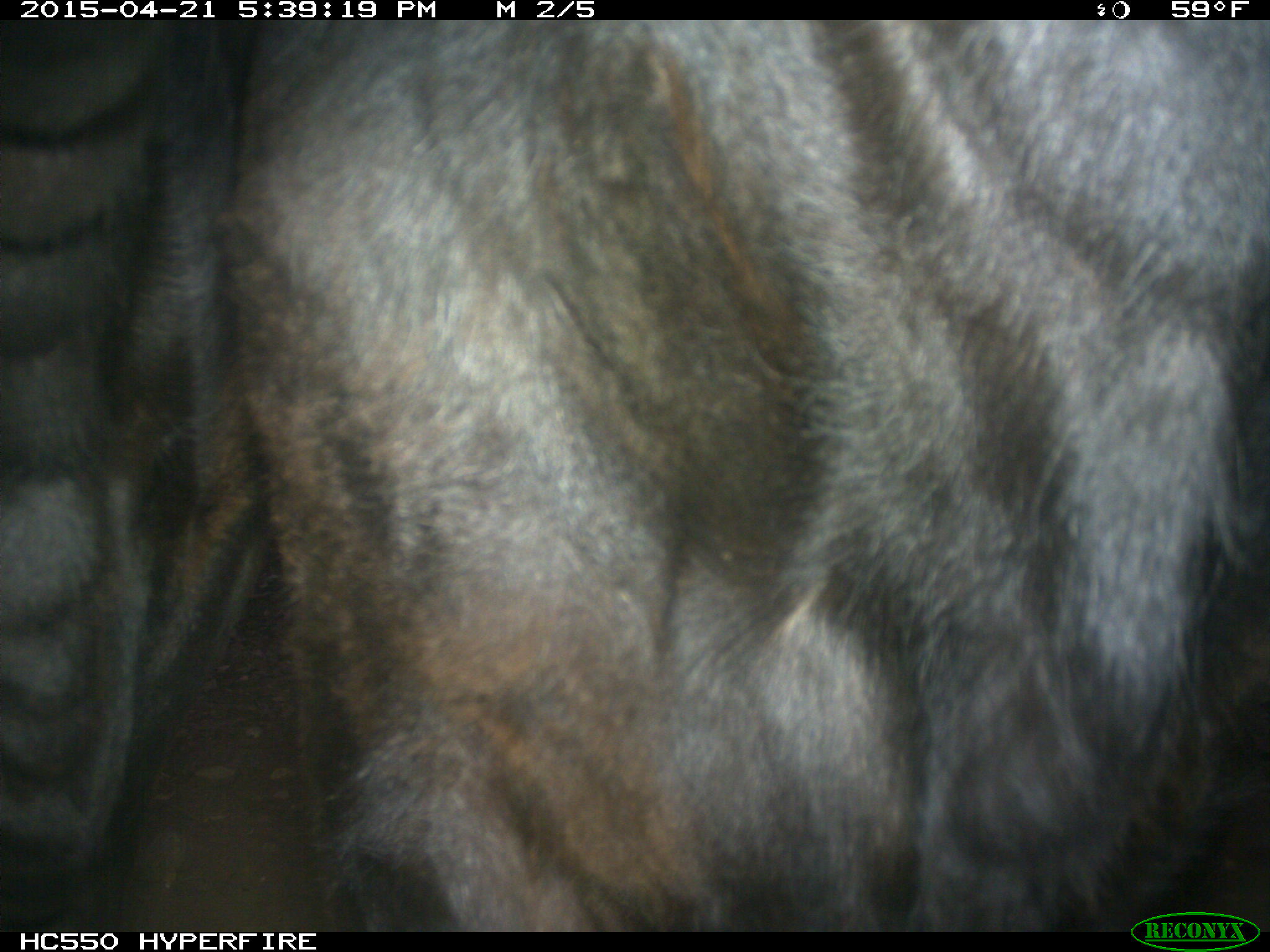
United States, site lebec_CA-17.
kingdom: Animalia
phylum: Chordata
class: Mammalia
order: Artiodactyla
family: Bovidae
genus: Bos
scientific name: Bos taurus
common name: domestic cow